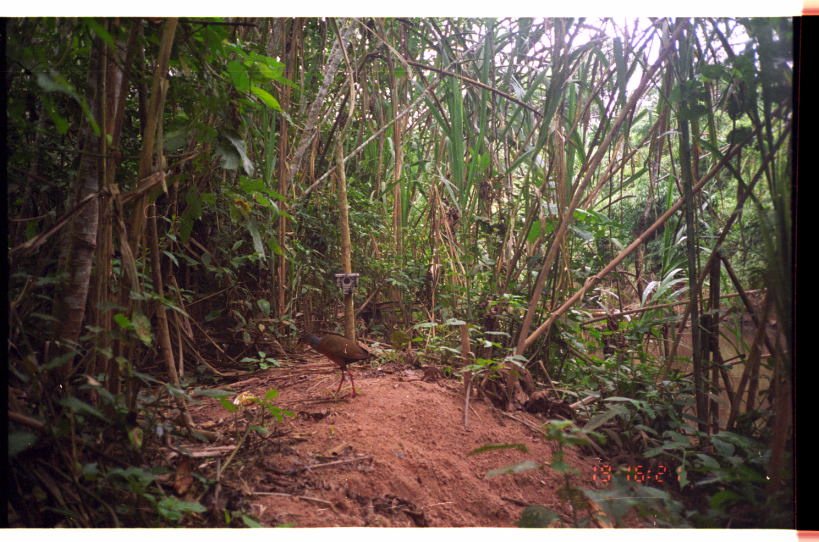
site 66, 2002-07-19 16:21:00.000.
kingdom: Animalia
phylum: Chordata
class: Aves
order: Gruiformes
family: Rallidae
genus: Aramides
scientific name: Aramides cajaneus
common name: gray-cowled wood-rail